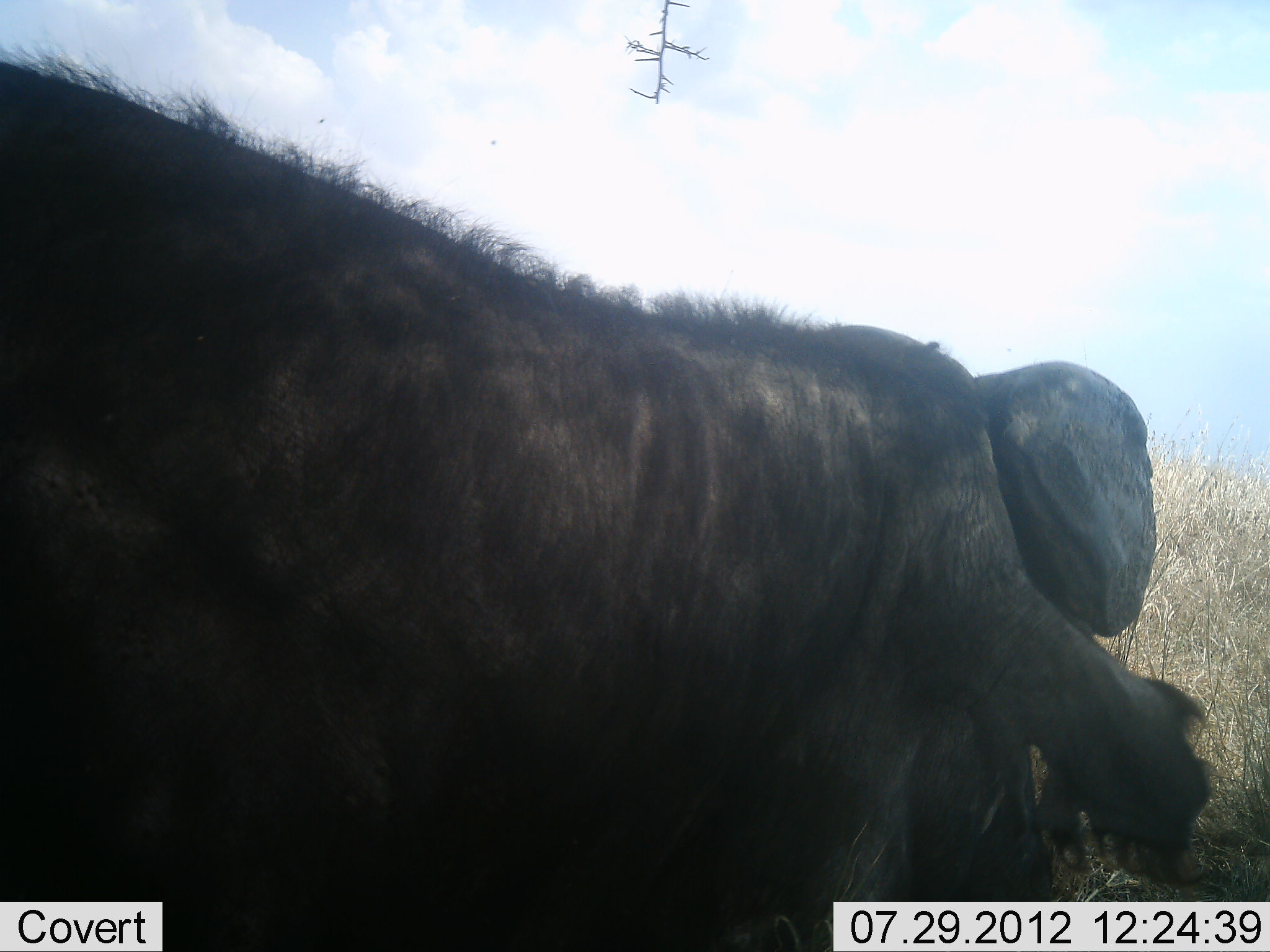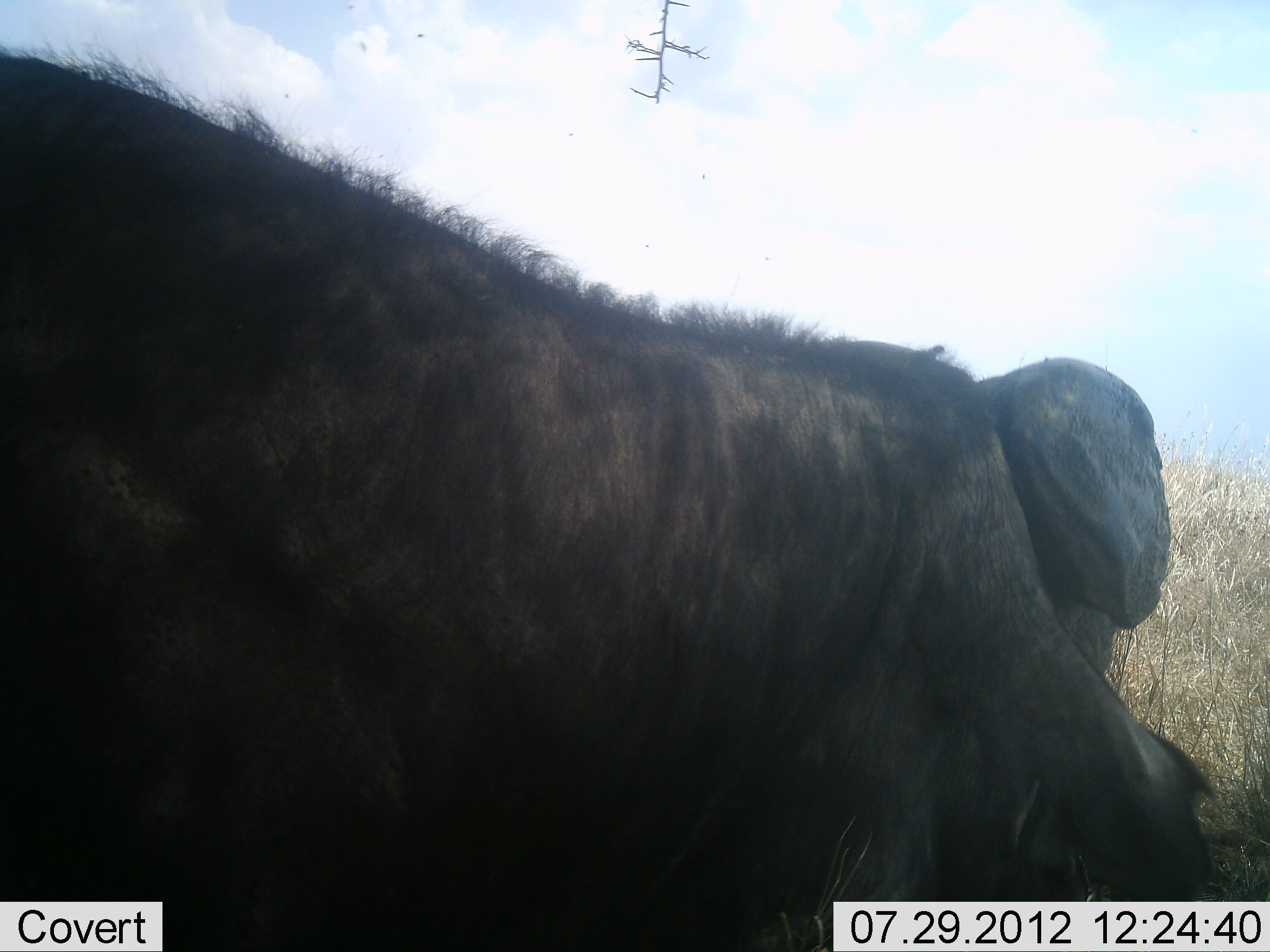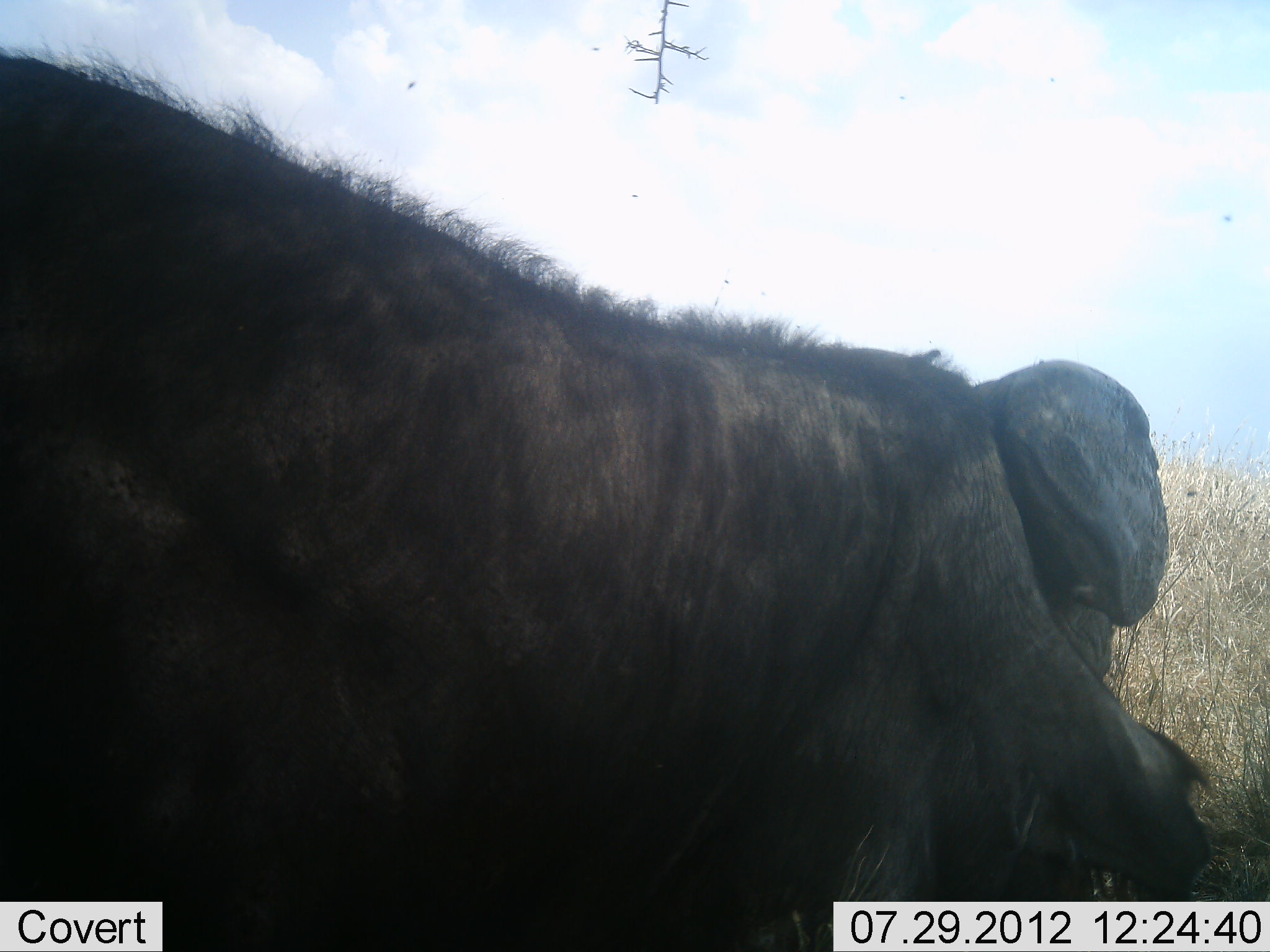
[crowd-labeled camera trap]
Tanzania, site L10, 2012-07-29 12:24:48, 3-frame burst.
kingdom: Animalia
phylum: Chordata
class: Mammalia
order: Artiodactyla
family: Bovidae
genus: Syncerus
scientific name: Syncerus caffer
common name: cape buffalo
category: buffalo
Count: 1.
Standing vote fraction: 0%.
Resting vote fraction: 80%.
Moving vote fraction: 0%.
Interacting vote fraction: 0%.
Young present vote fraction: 0%.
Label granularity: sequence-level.